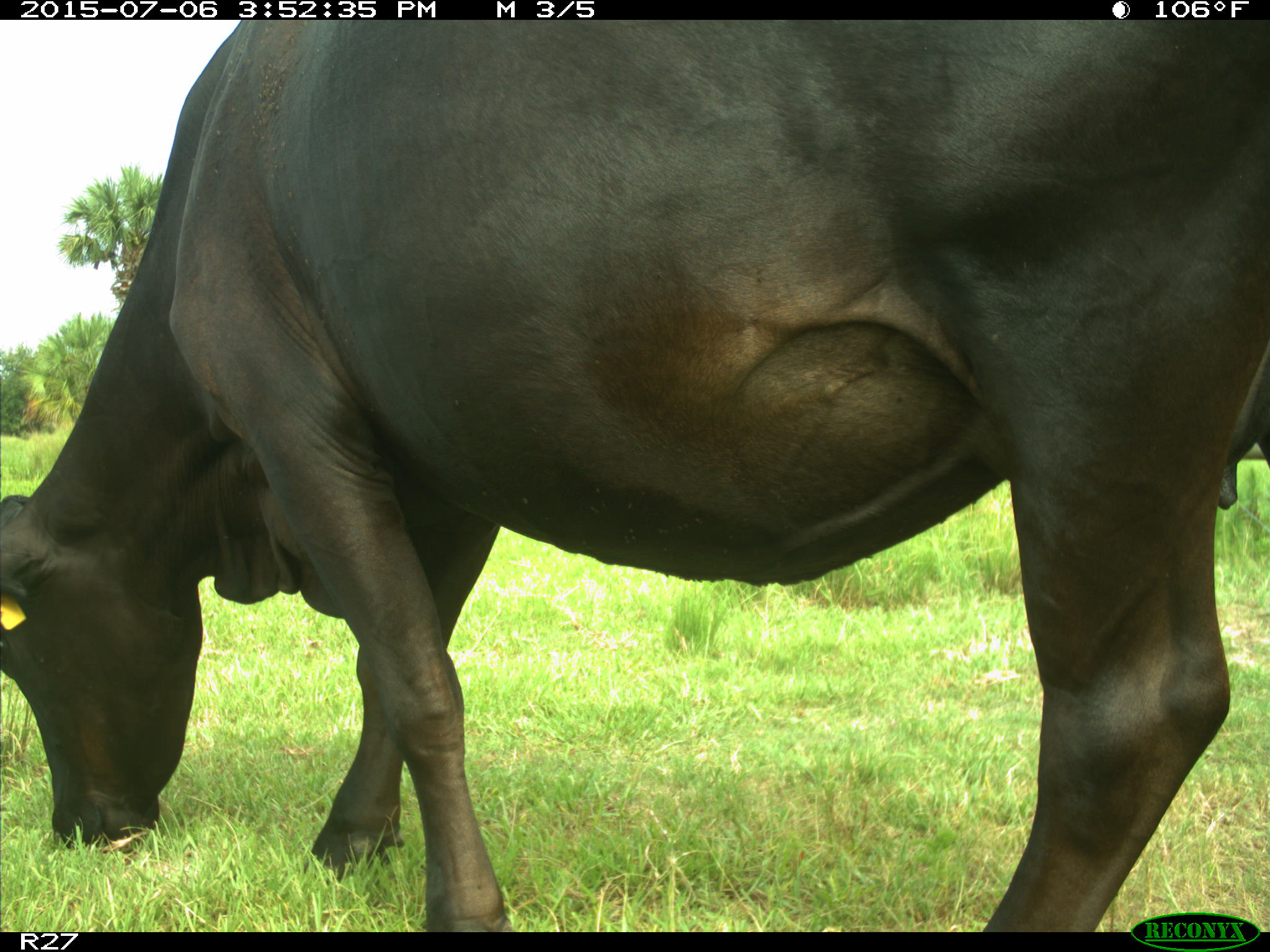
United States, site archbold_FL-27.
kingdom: Animalia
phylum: Chordata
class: Mammalia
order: Artiodactyla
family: Bovidae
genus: Bos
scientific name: Bos taurus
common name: domestic cow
Bos taurus (domestic cow).